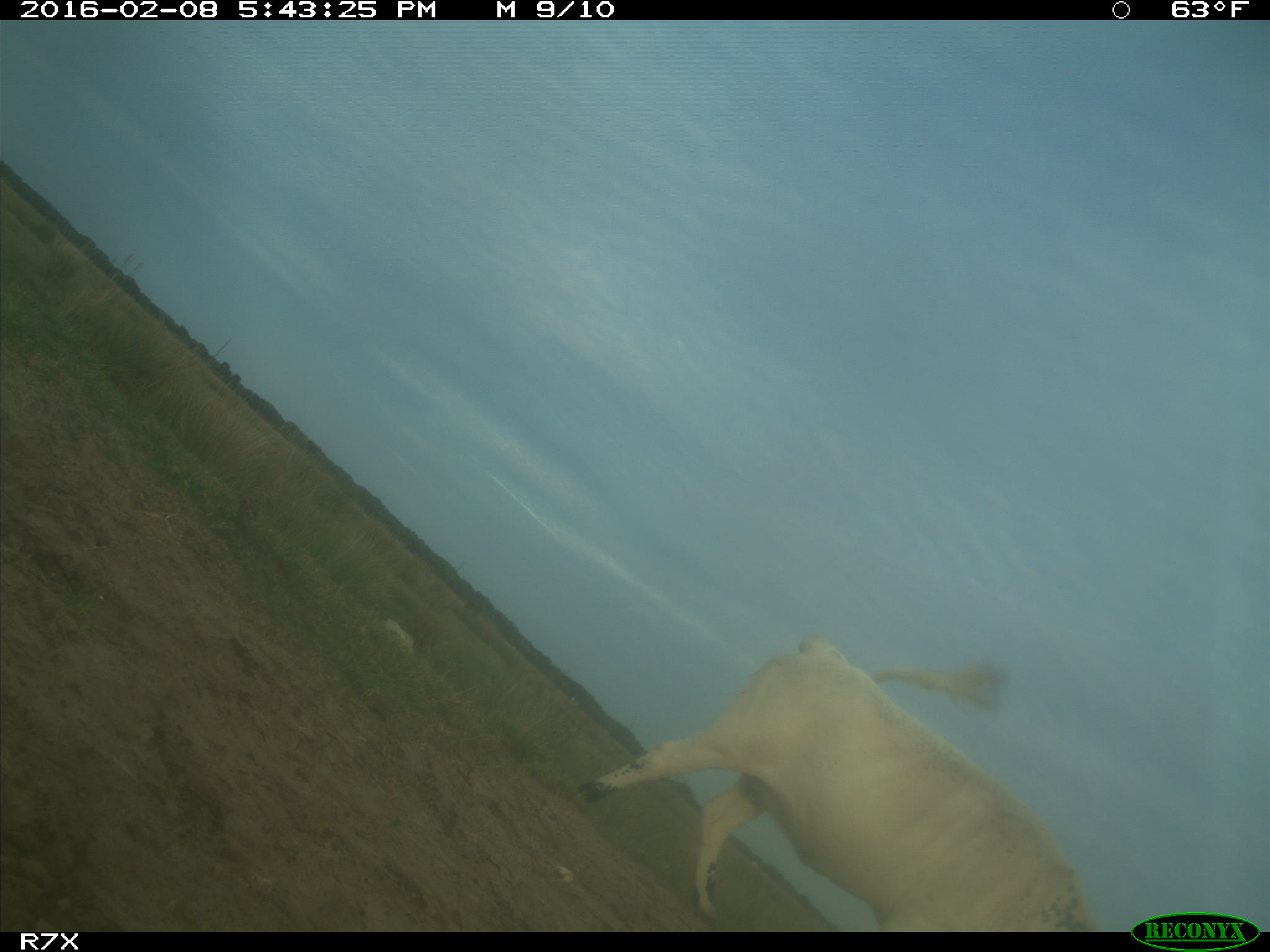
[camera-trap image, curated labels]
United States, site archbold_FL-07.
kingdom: Animalia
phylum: Chordata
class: Mammalia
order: Artiodactyla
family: Bovidae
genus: Bos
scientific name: Bos taurus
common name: domestic cow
Bos taurus (domestic cow).